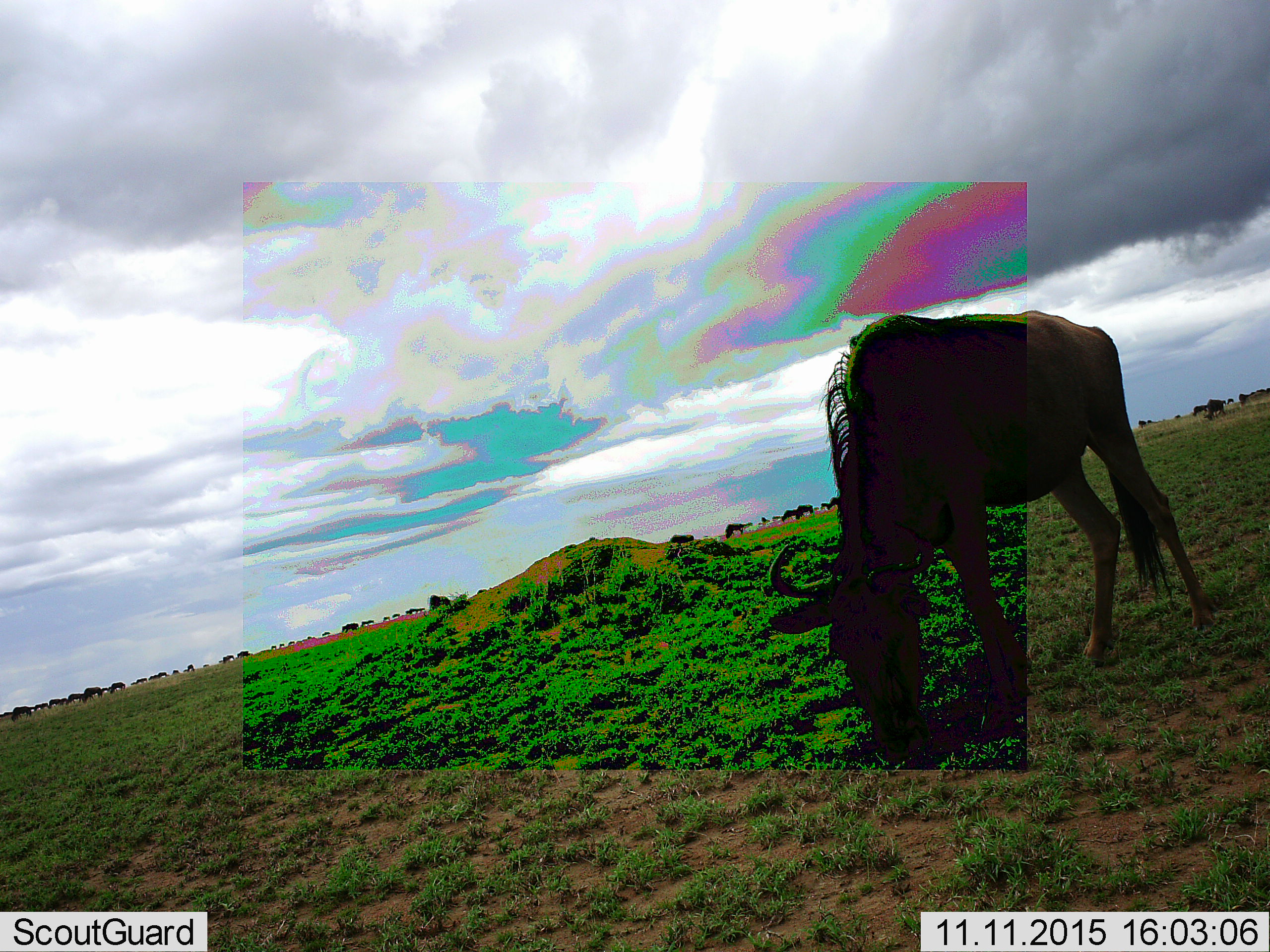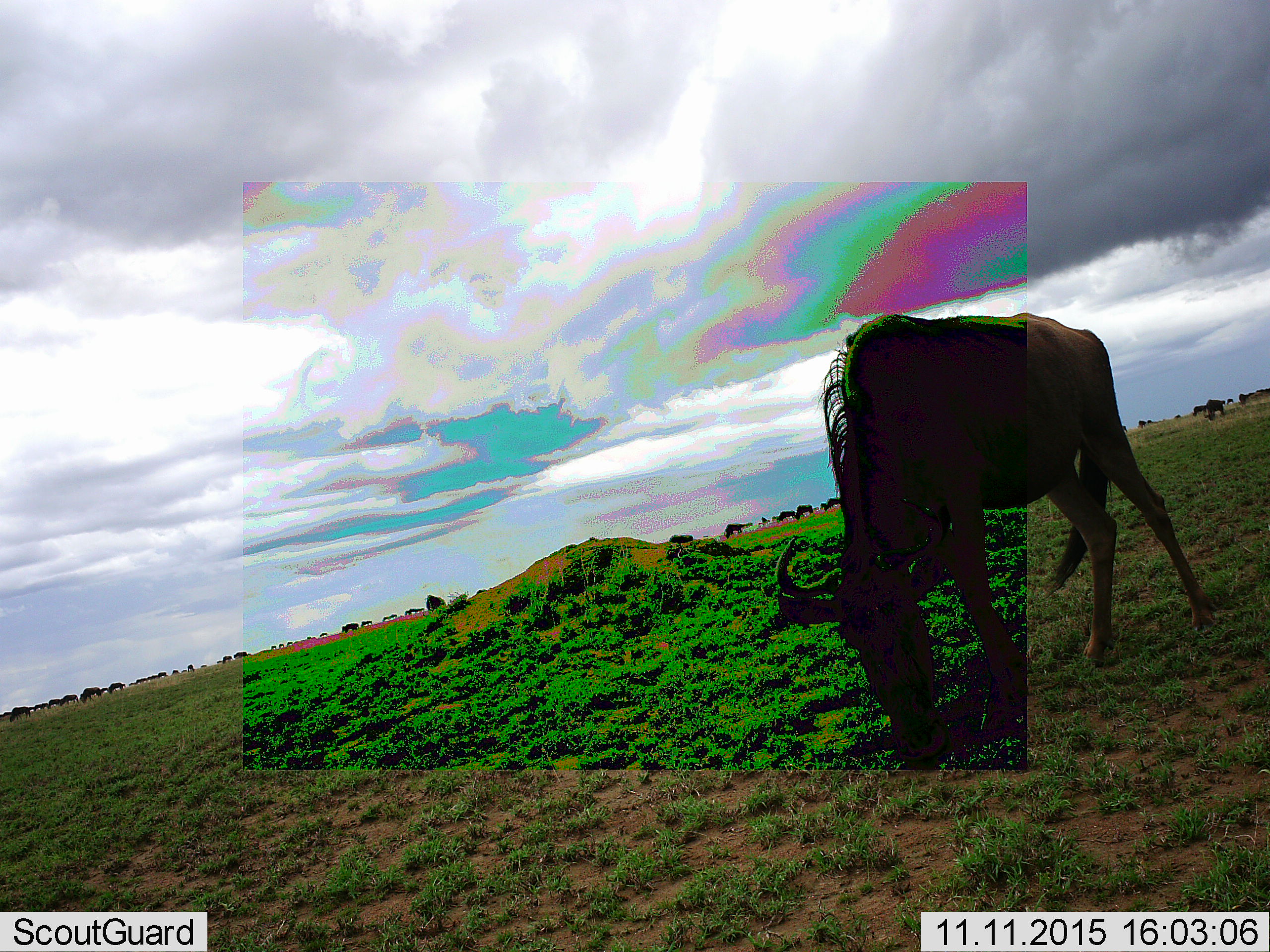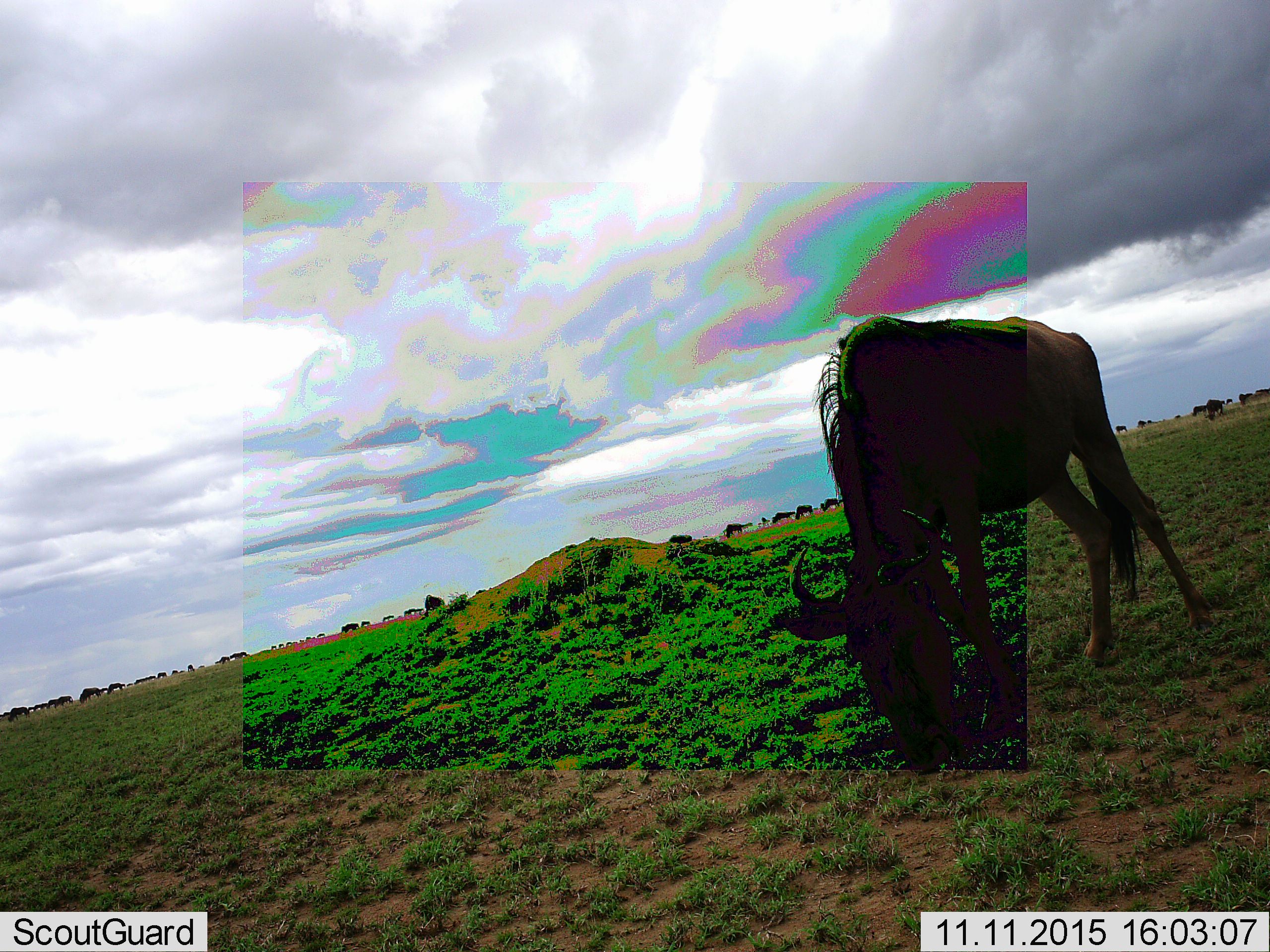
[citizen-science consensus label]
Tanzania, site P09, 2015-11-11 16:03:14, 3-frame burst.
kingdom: Animalia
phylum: Chordata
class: Mammalia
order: Artiodactyla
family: Bovidae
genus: Connochaetes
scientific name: Connochaetes taurinus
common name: blue wildebeest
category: wildebeest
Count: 11-50.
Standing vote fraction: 38%.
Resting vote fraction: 0%.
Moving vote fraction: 75%.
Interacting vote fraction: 0%.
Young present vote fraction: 0%.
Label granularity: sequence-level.